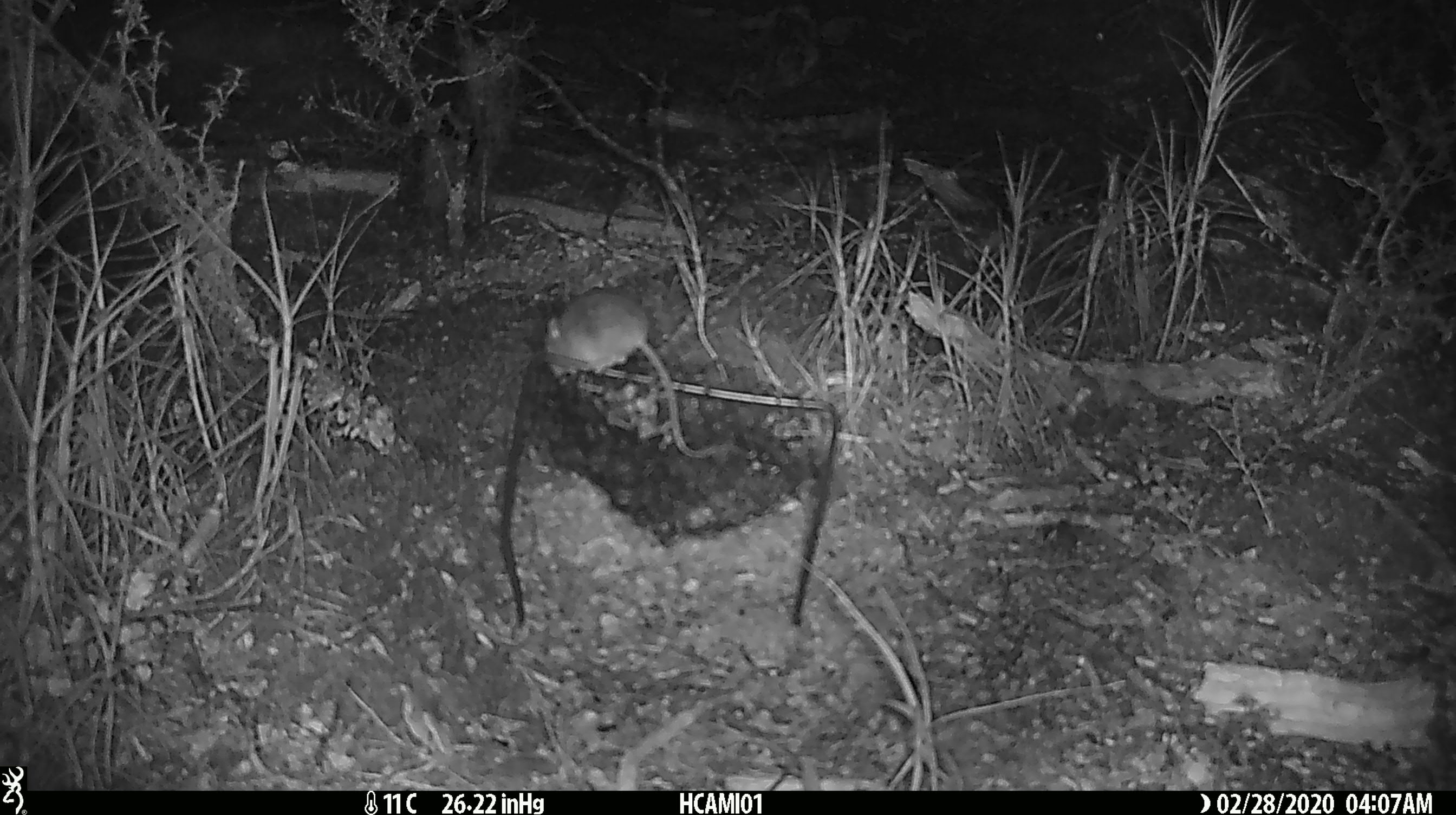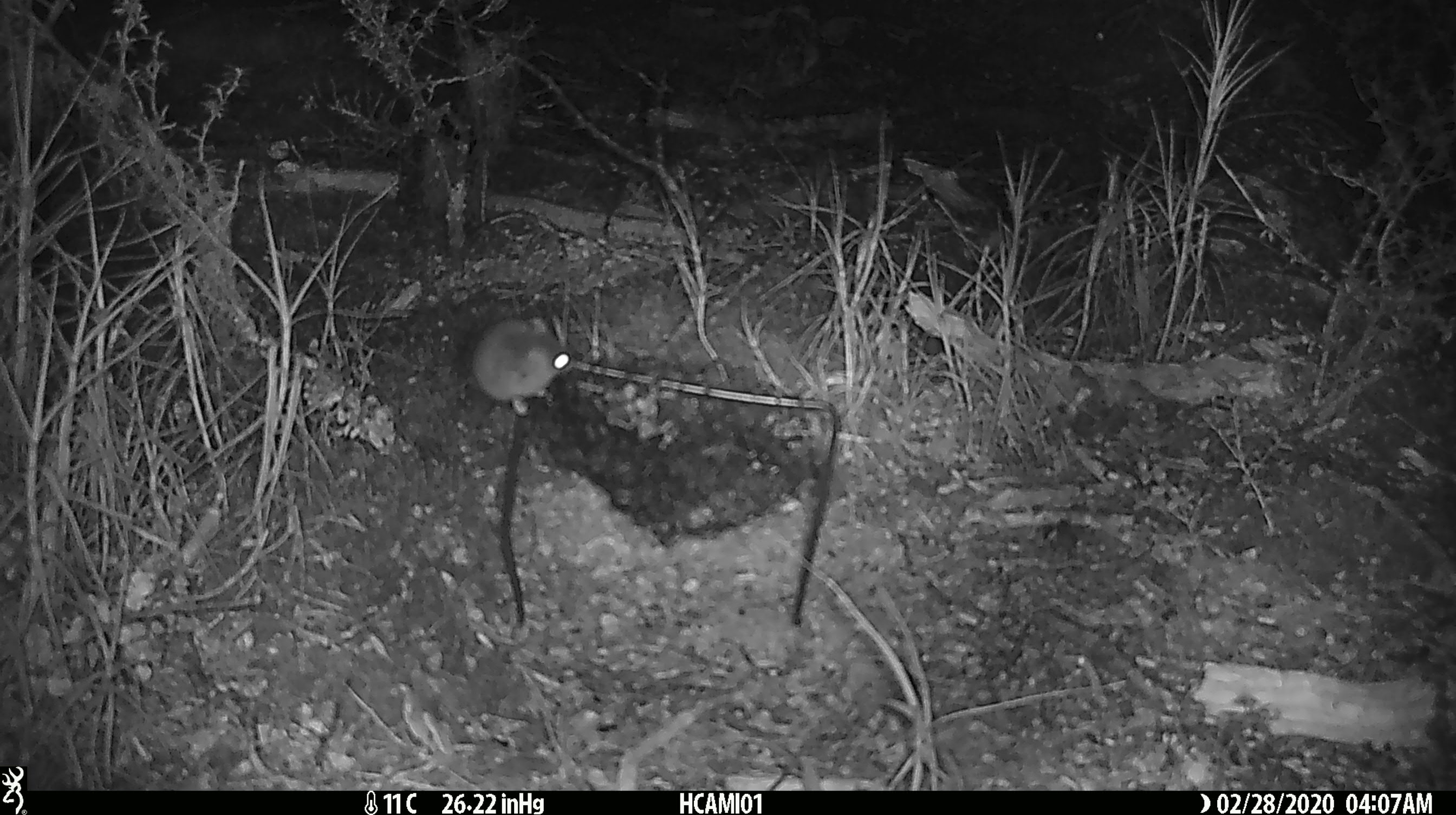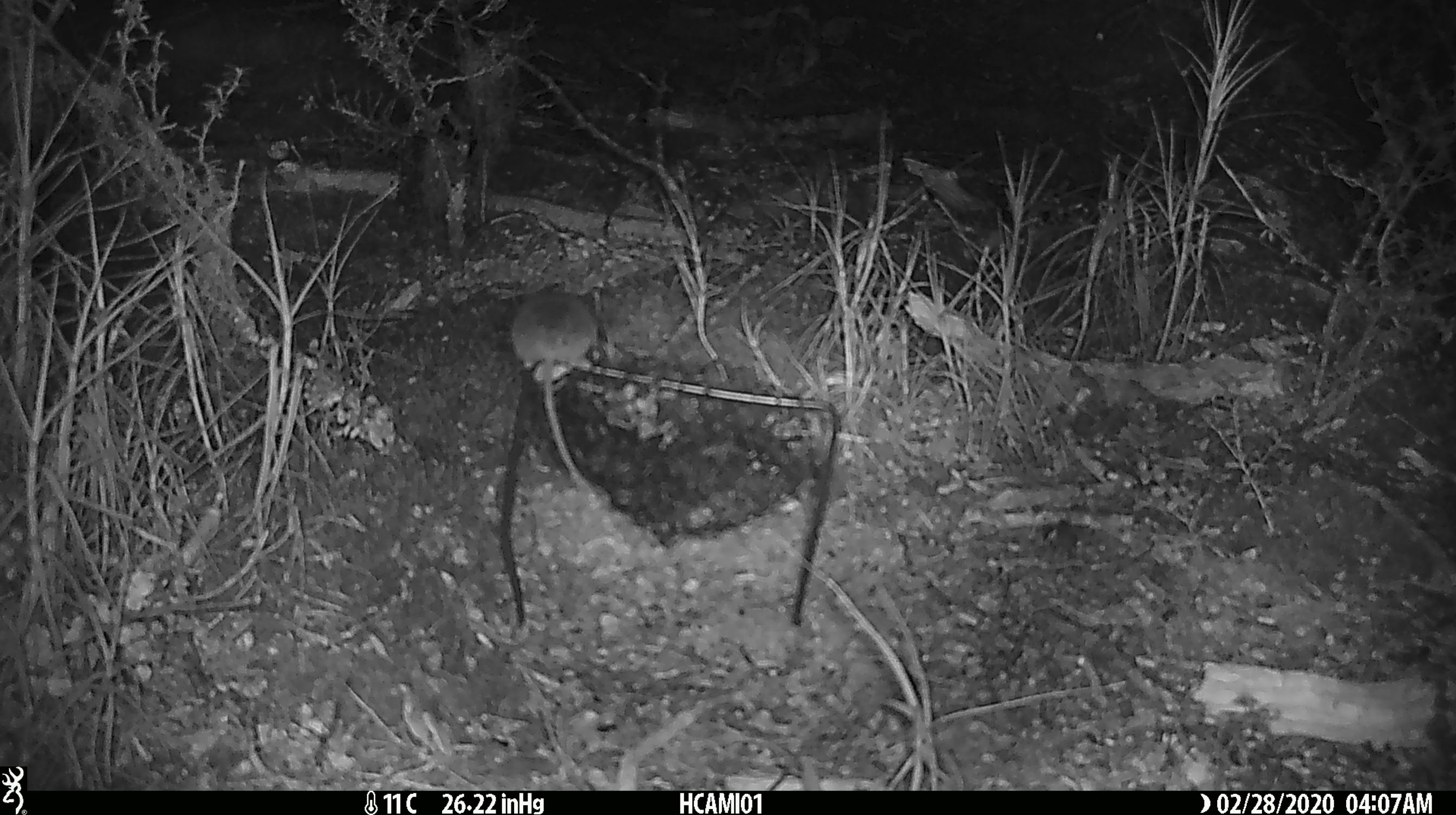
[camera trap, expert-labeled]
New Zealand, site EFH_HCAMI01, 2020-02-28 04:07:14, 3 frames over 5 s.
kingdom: Animalia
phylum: Chordata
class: Mammalia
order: Rodentia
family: Muridae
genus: Mus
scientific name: Mus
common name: mouse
Mouse (Mus).